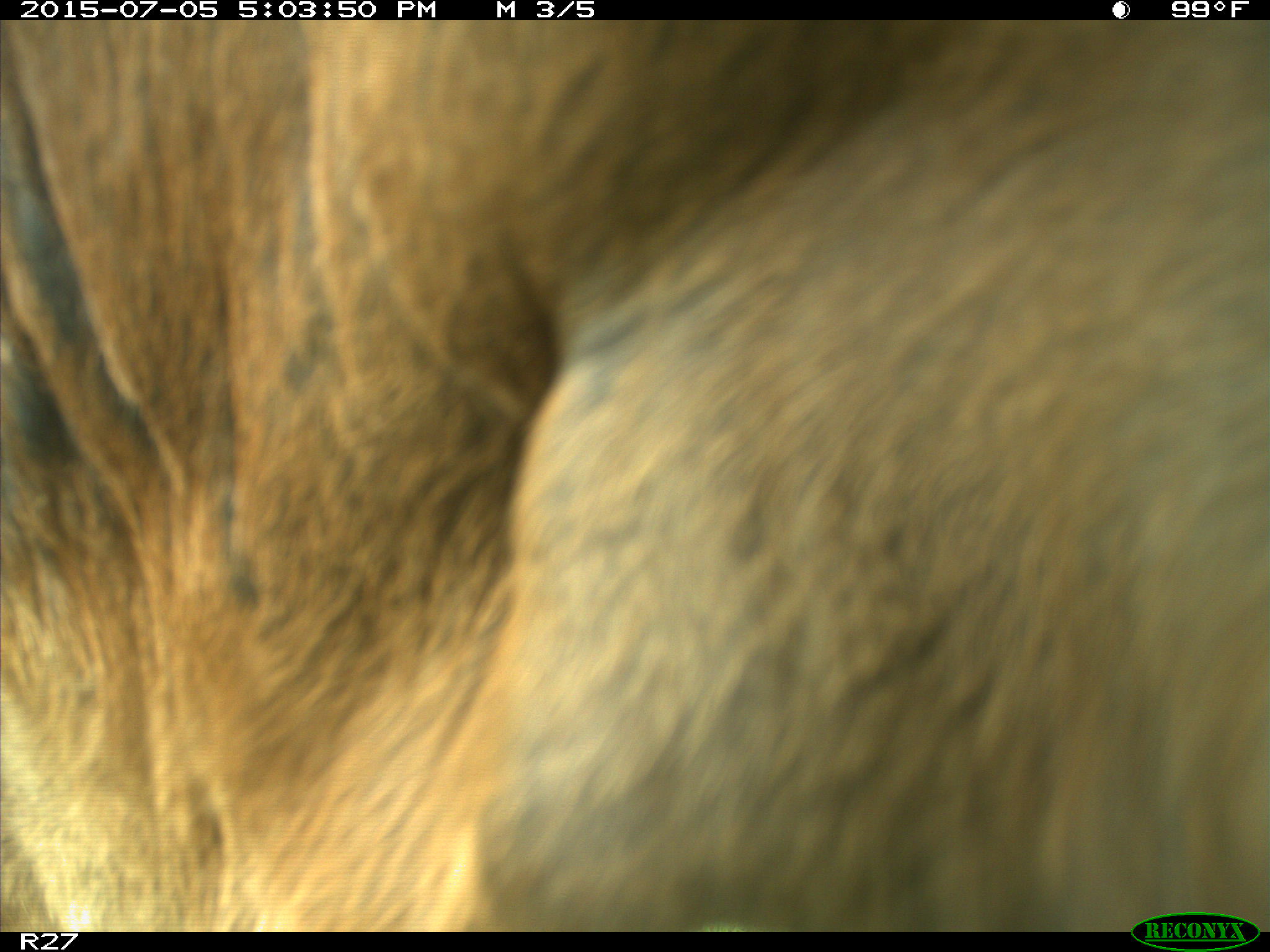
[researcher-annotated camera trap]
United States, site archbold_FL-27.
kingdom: Animalia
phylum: Chordata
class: Mammalia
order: Artiodactyla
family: Bovidae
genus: Bos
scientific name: Bos taurus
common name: domestic cow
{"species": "Bos taurus (domestic cow)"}